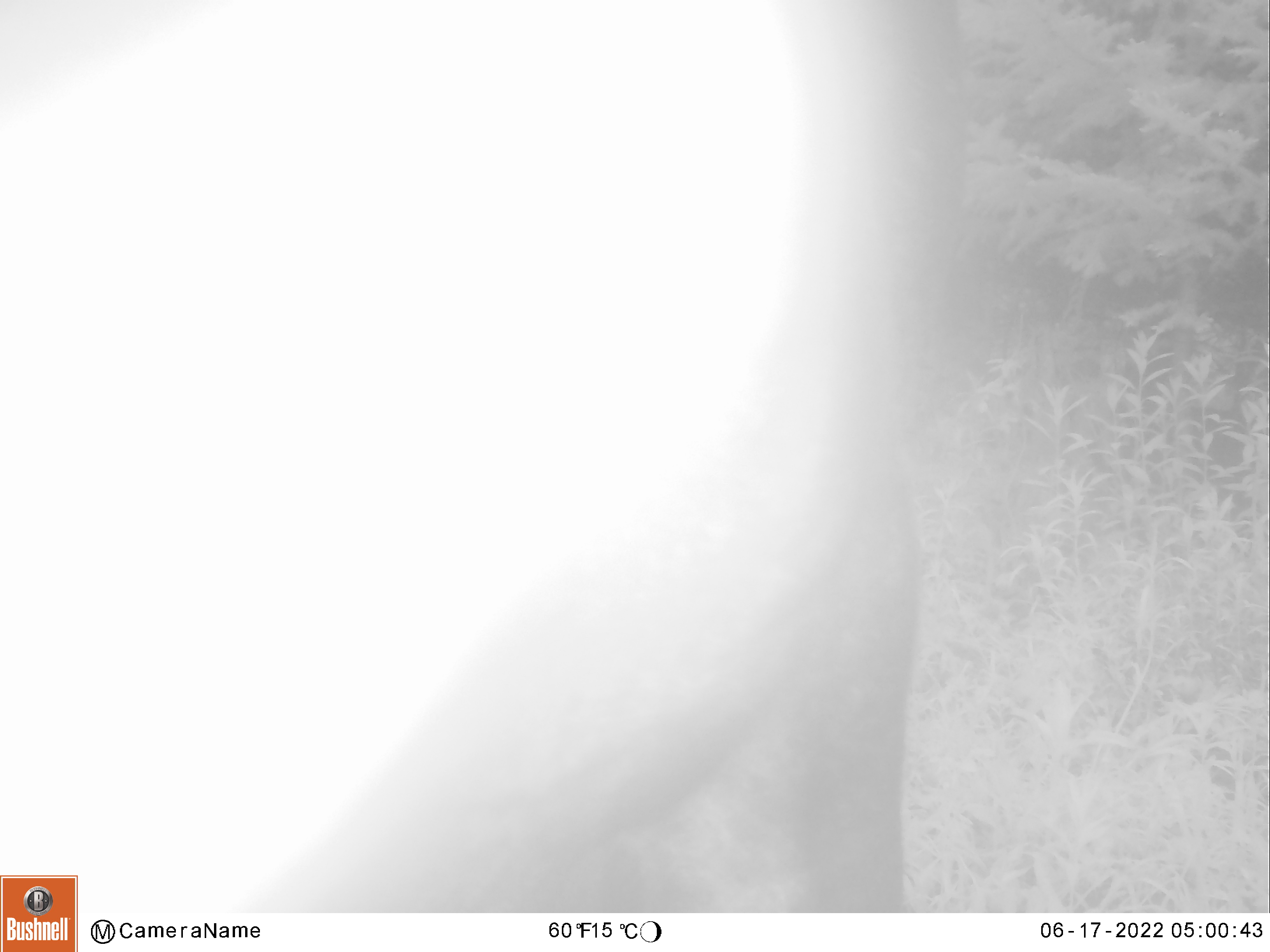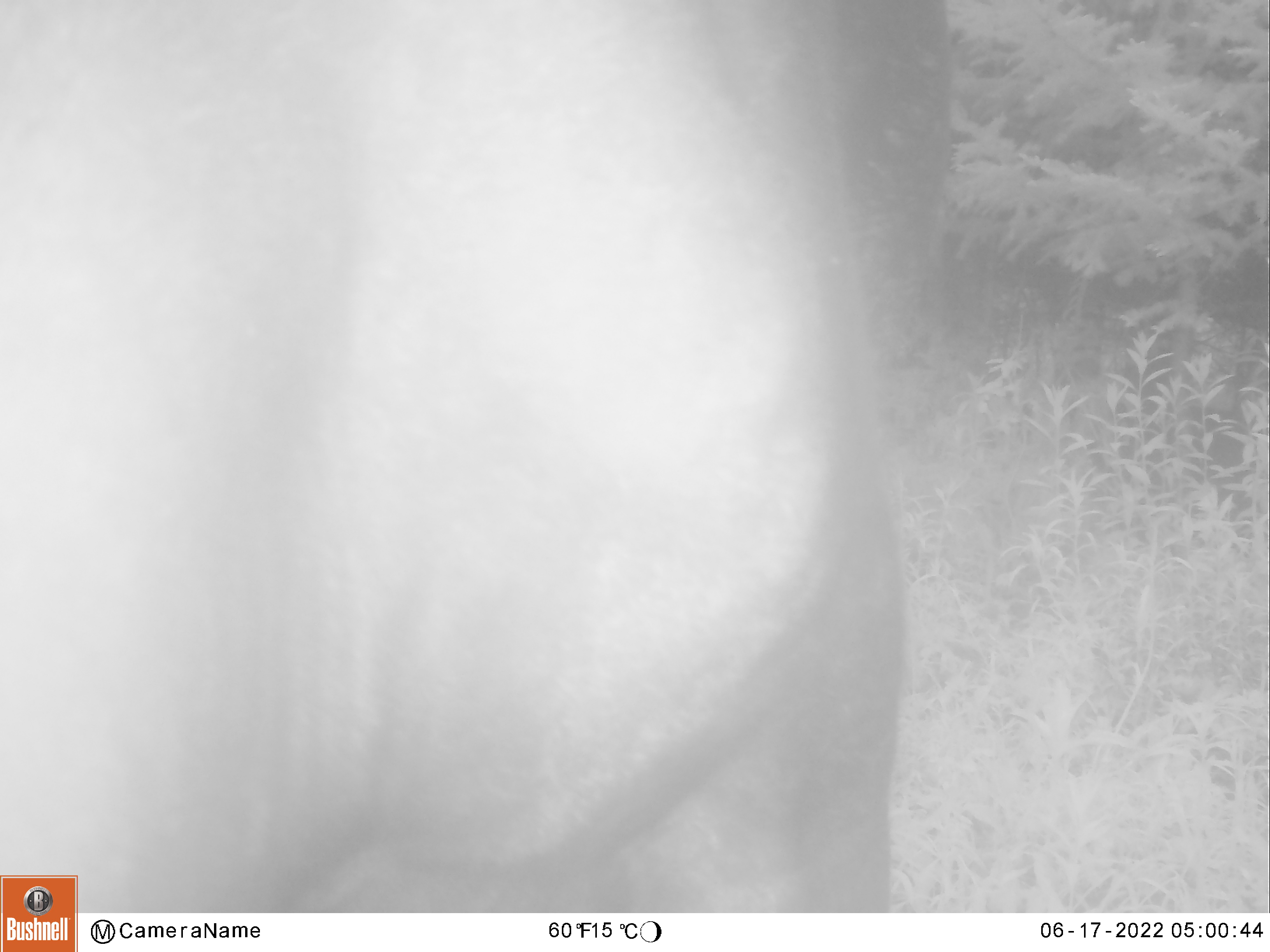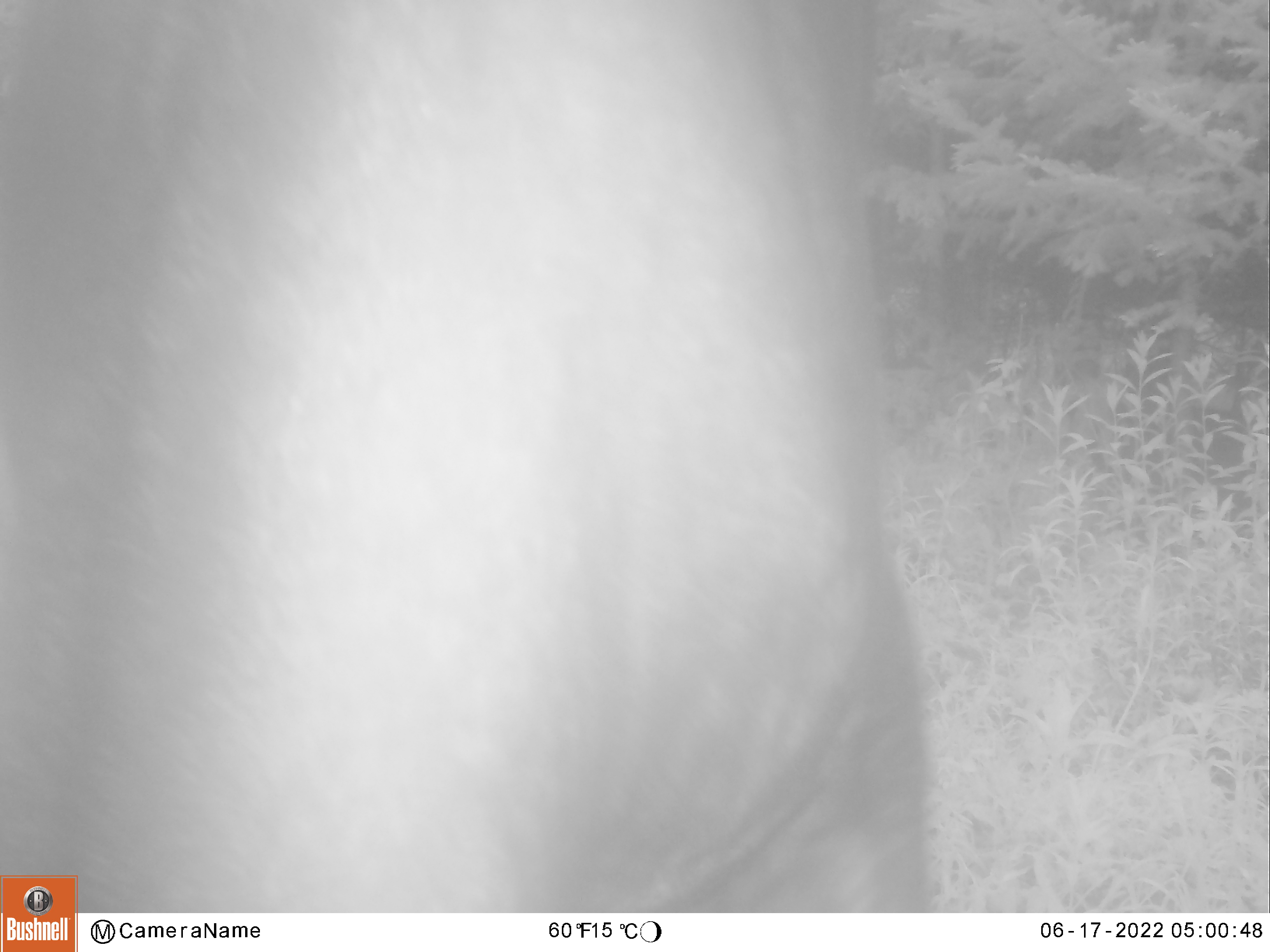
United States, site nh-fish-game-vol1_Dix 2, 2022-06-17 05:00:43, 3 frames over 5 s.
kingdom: Animalia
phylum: Chordata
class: Mammalia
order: Artiodactyla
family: Cervidae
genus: Alces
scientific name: Alces alces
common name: moose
Moose (Alces alces).